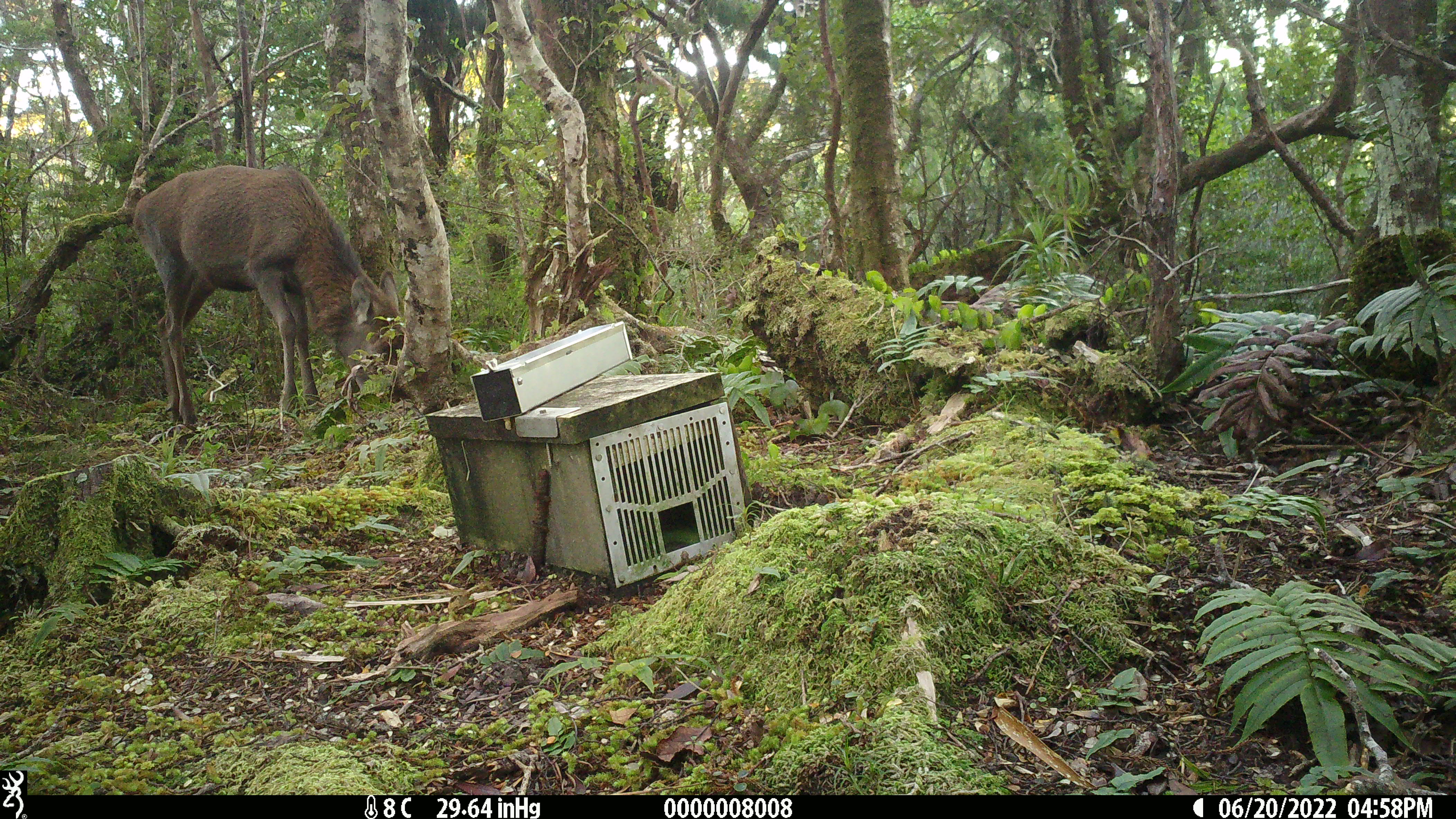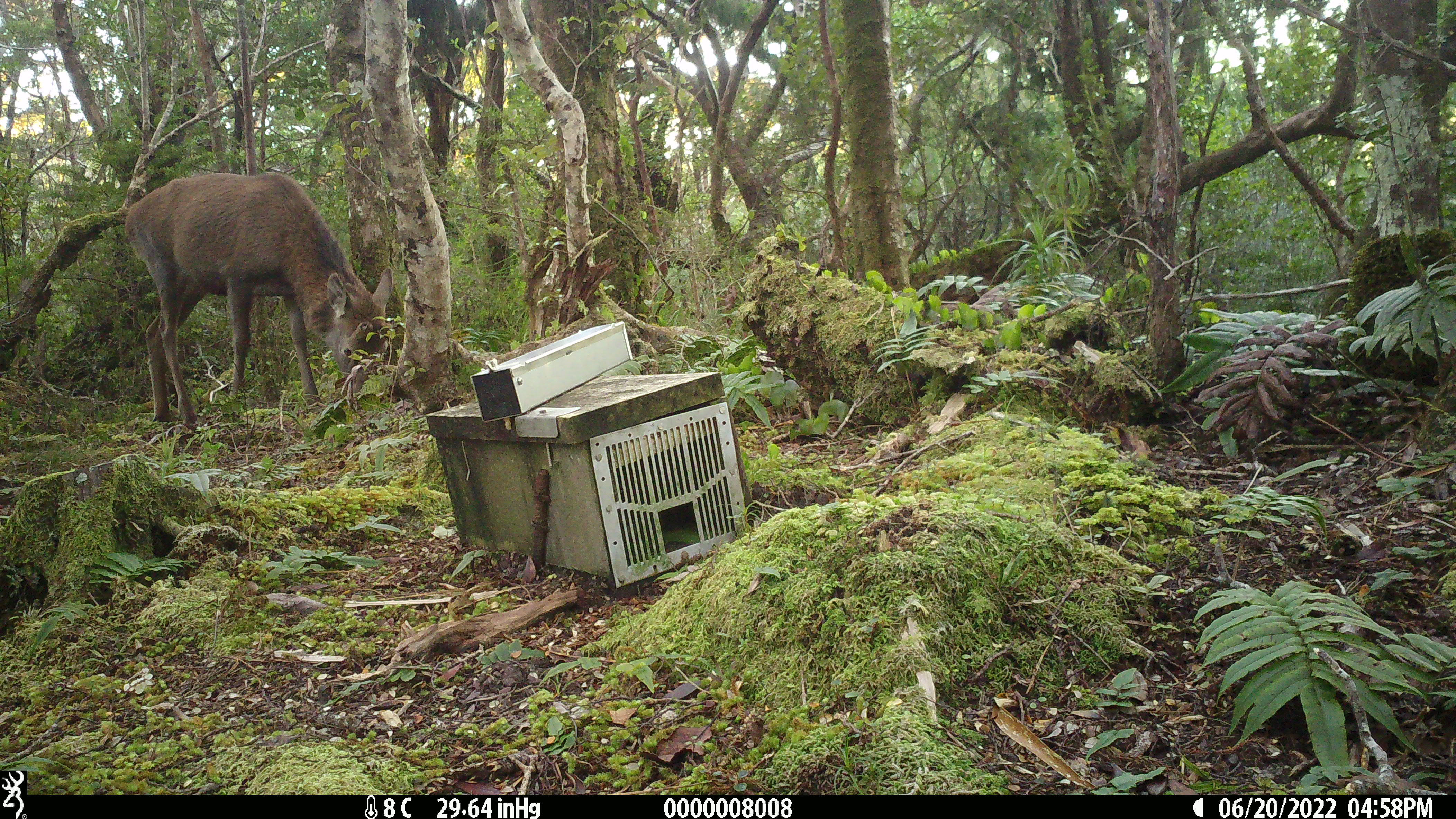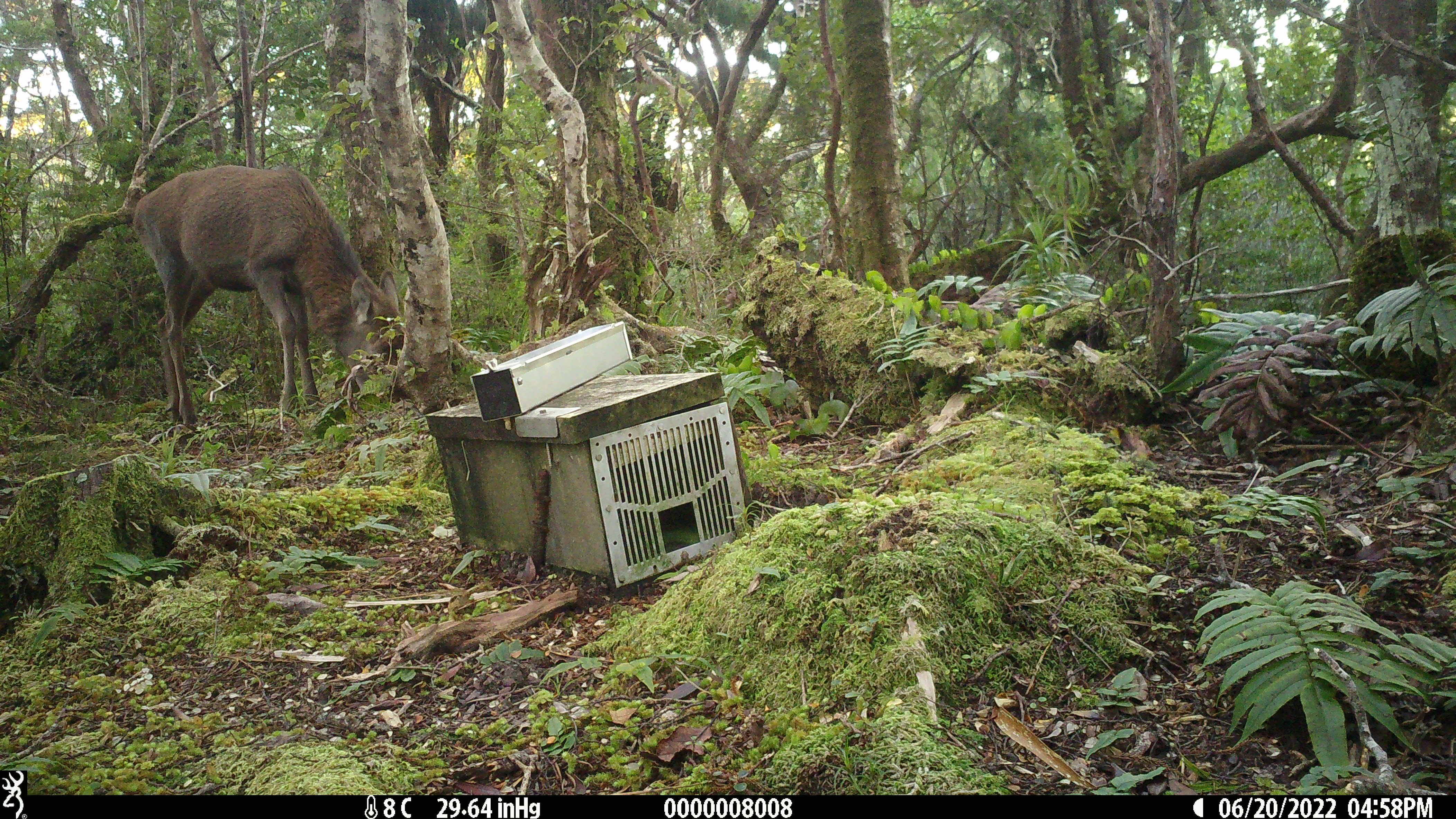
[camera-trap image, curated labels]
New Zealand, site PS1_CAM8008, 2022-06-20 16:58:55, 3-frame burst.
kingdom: Animalia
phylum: Chordata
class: Mammalia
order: Artiodactyla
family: Cervidae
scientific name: Cervidae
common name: deer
Deer (Cervidae).